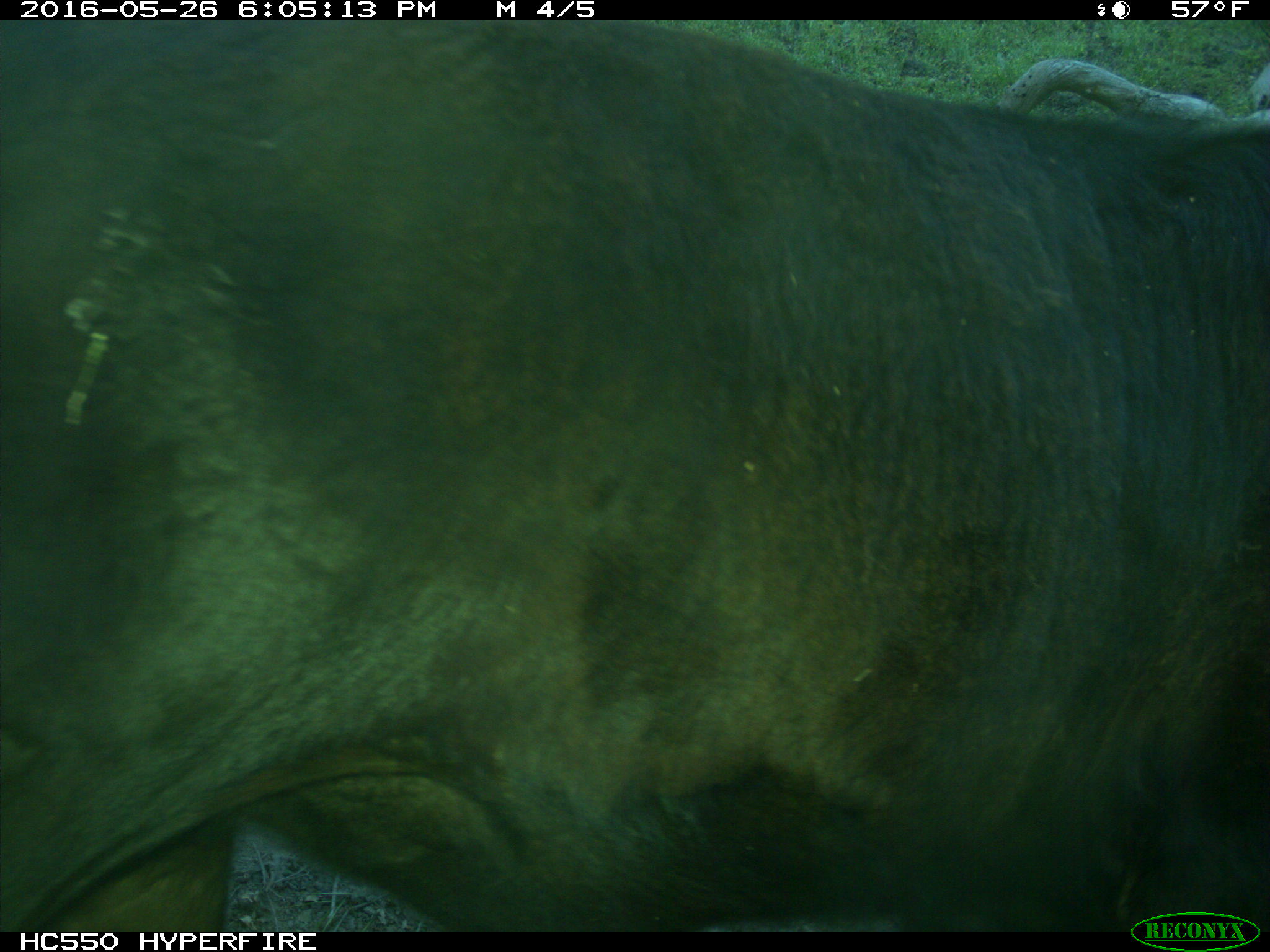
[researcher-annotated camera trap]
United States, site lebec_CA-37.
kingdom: Animalia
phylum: Chordata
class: Mammalia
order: Artiodactyla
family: Bovidae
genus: Bos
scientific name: Bos taurus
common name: domestic cow